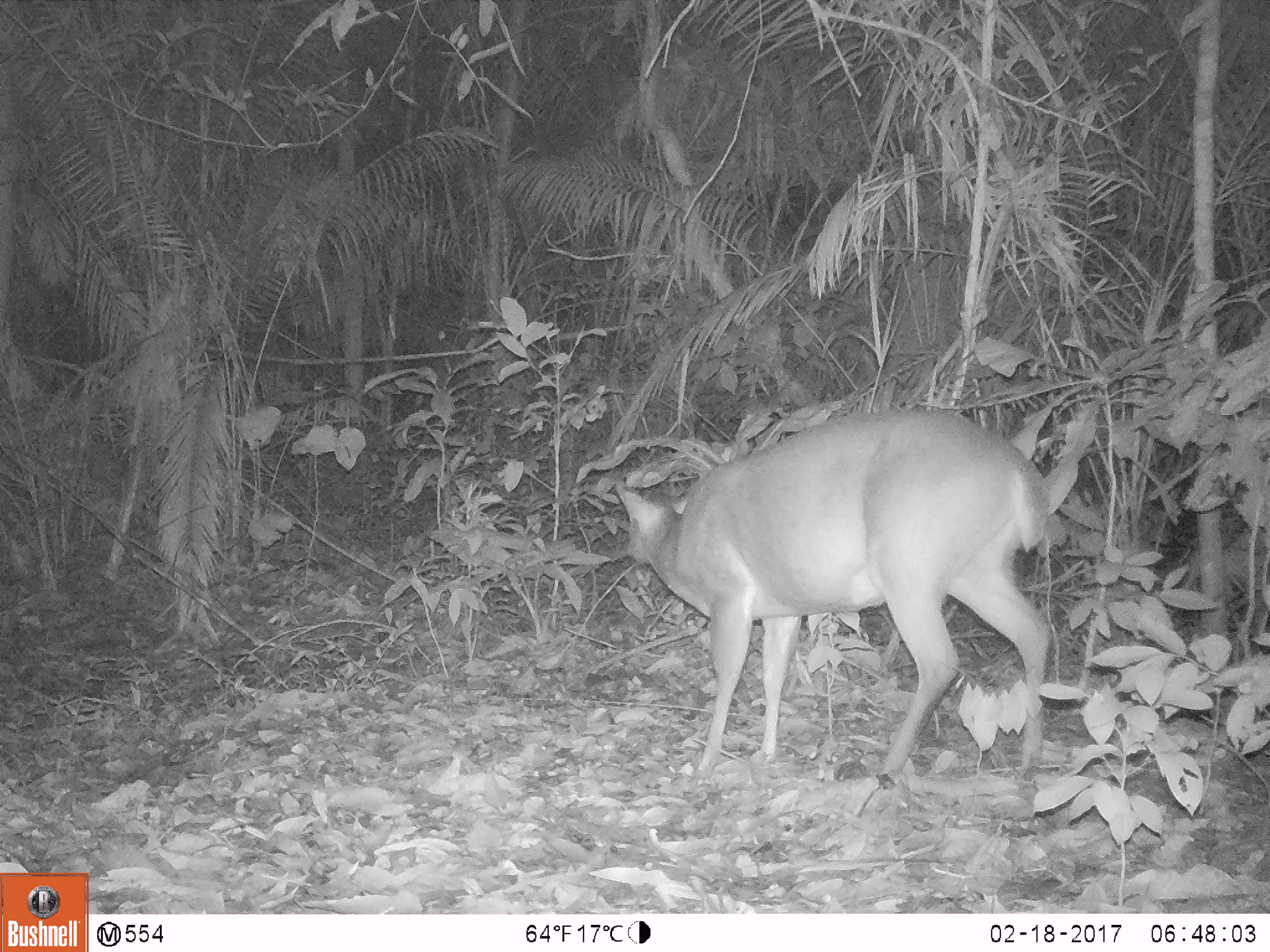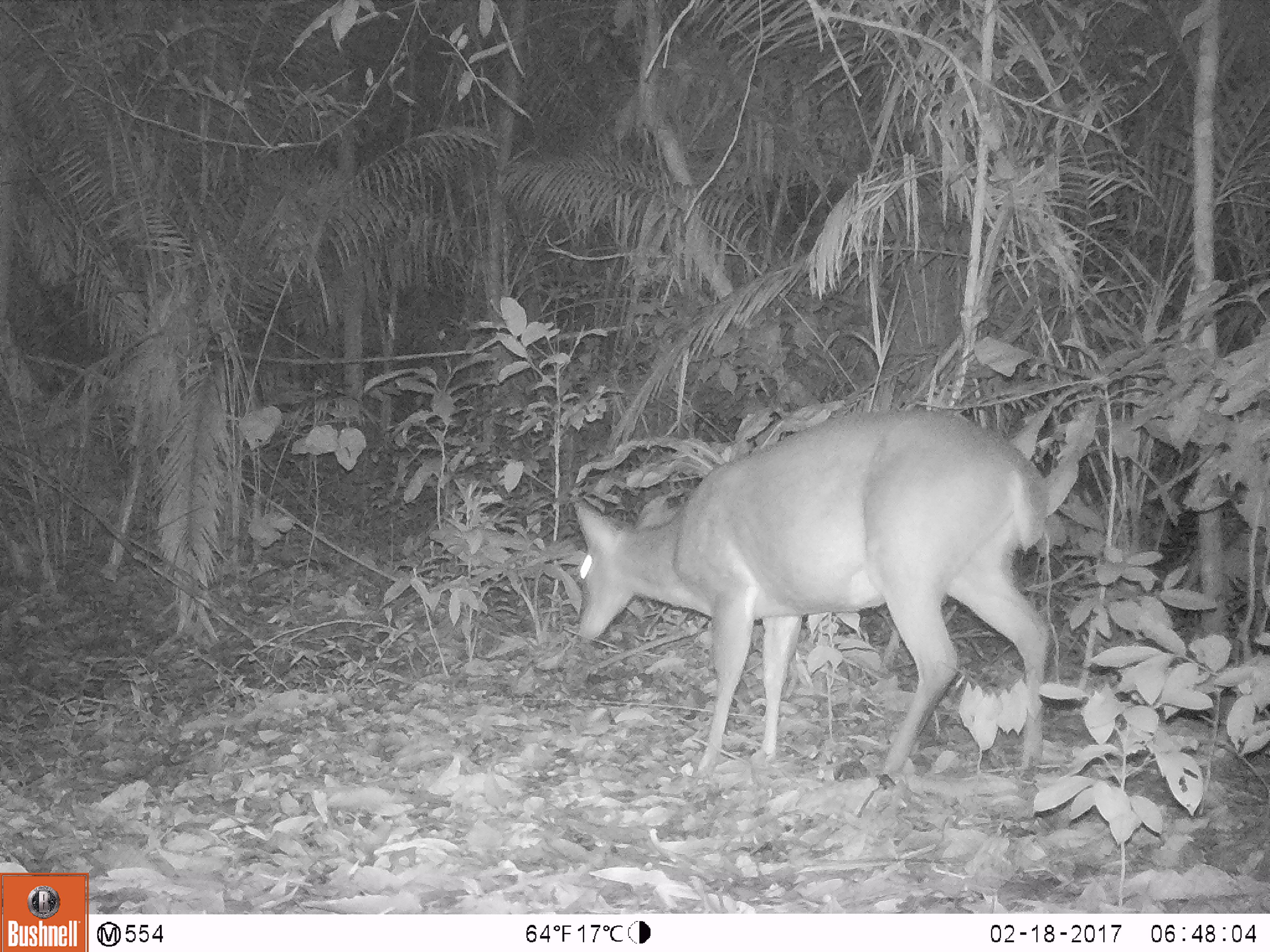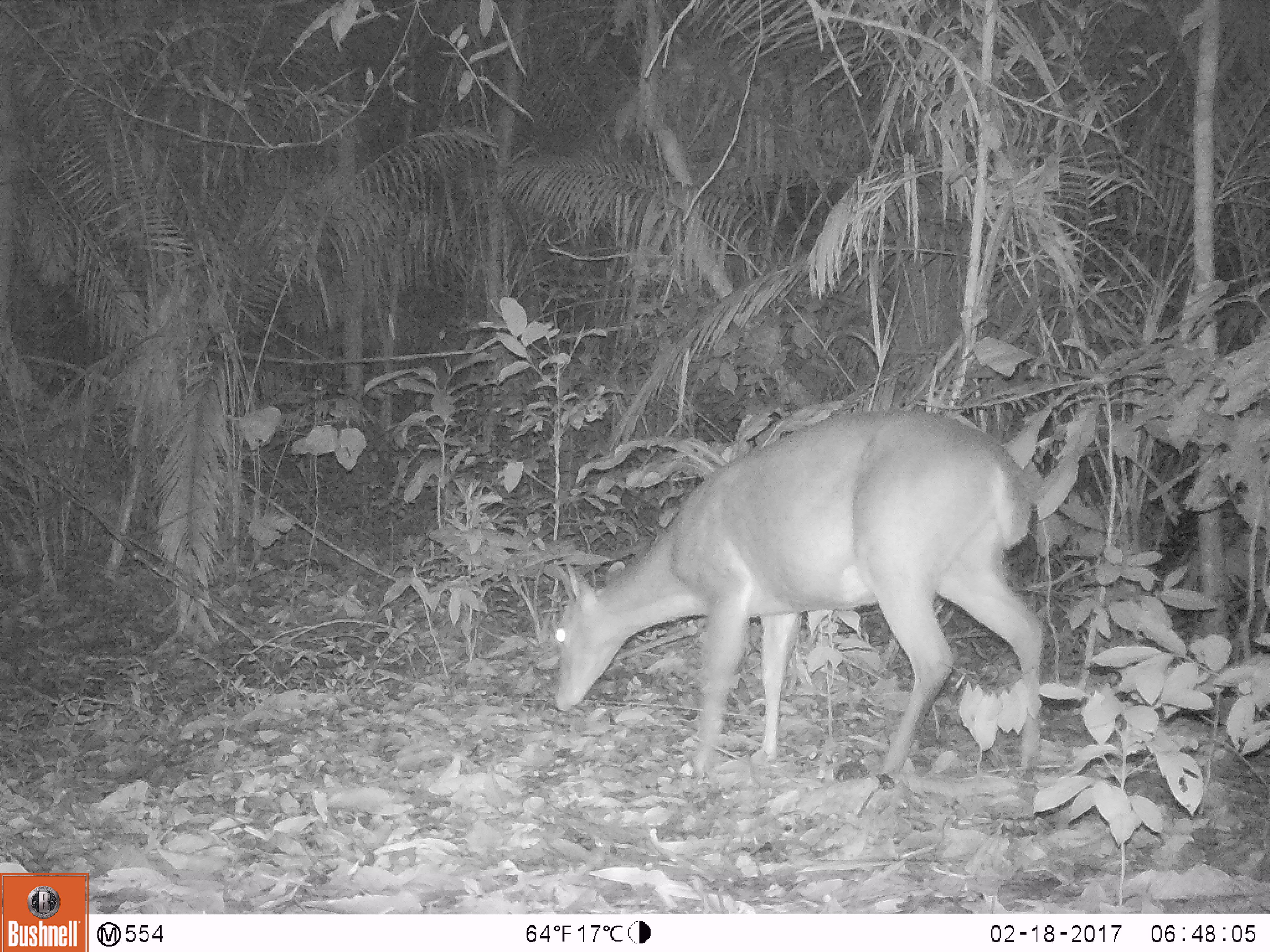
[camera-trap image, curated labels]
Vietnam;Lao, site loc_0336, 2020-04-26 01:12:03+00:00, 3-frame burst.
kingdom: Animalia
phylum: Chordata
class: Mammalia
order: Artiodactyla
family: Cervidae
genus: Muntiacus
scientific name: Muntiacus vuquangensis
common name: large-antlered muntjac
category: large antlered muntjac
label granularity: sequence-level